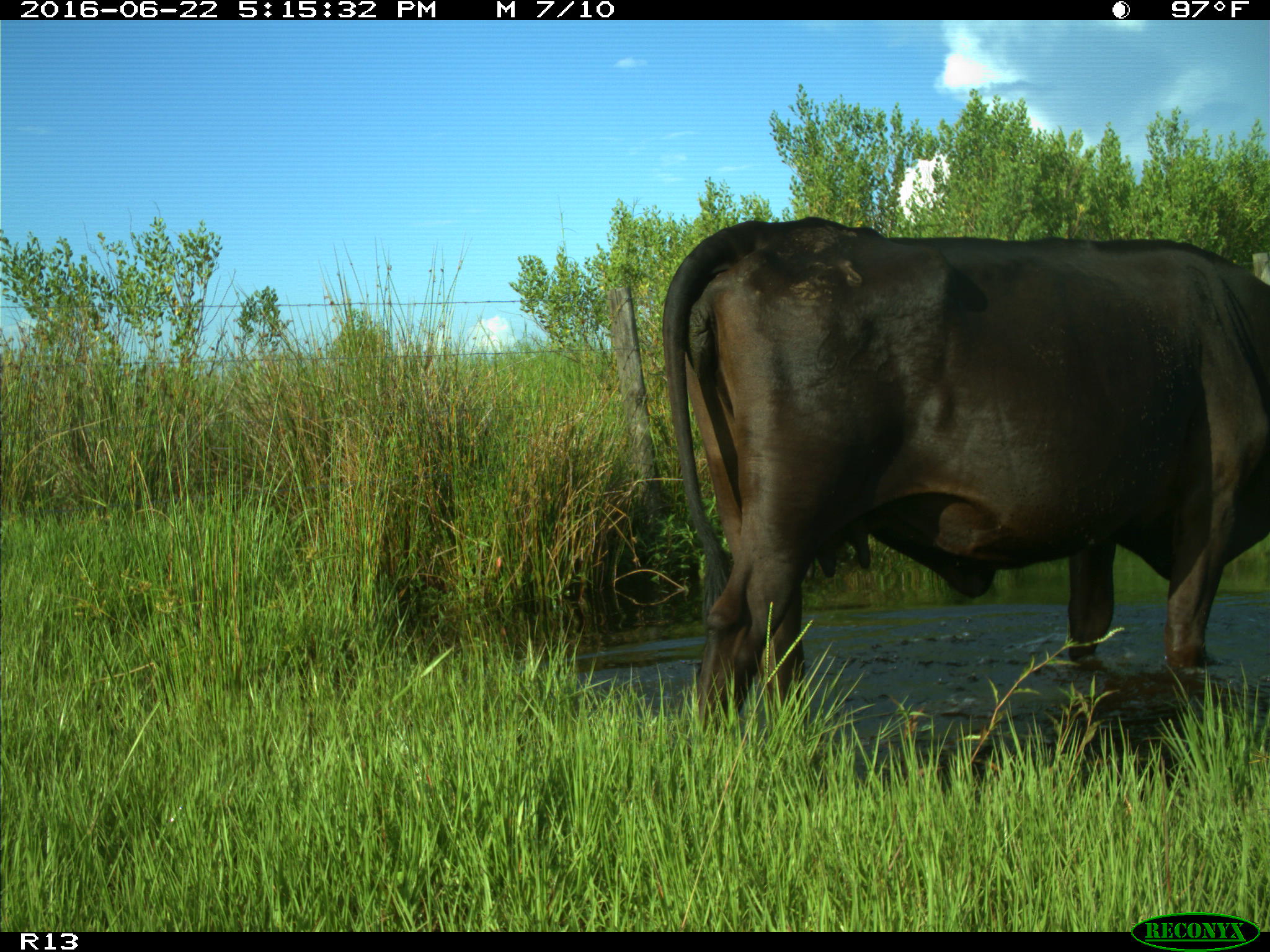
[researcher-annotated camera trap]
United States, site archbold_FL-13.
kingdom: Animalia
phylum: Chordata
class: Mammalia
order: Artiodactyla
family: Bovidae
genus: Bos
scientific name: Bos taurus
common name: domestic cow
Bos taurus (domestic cow).